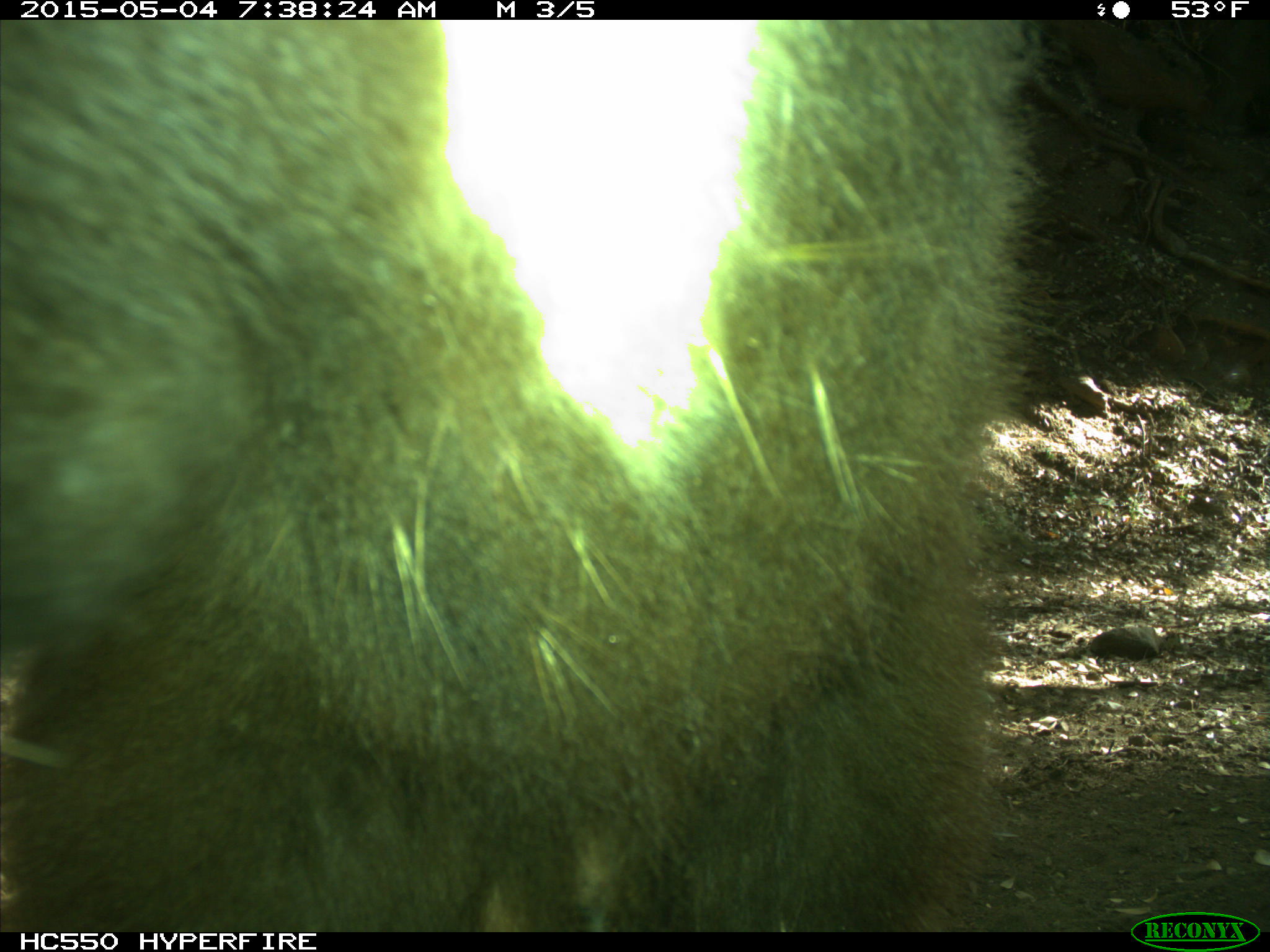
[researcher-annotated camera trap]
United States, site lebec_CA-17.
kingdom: Animalia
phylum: Chordata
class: Mammalia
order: Carnivora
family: Ursidae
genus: Ursus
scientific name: Ursus americanus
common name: american black bear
Ursus americanus (american black bear).